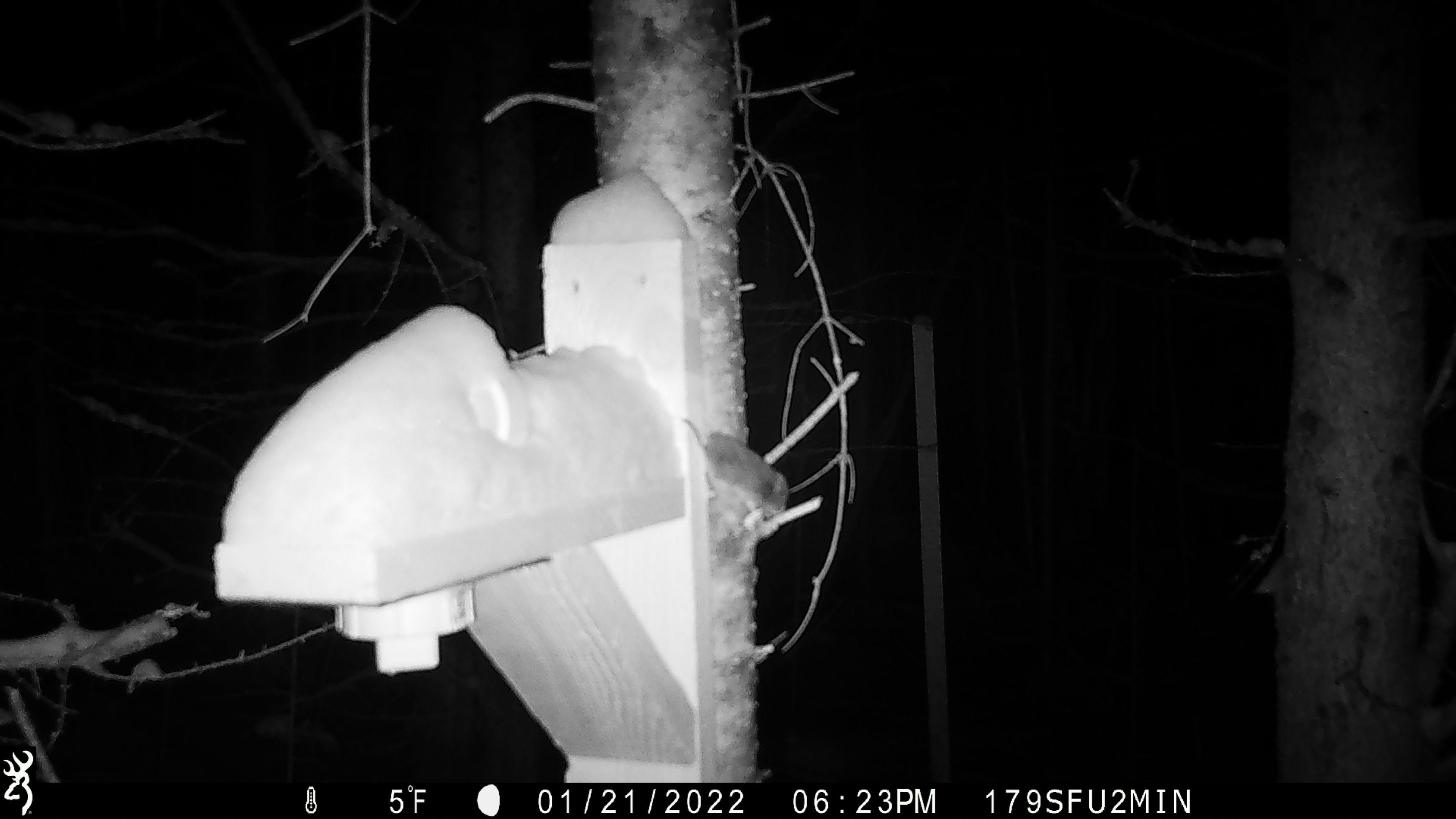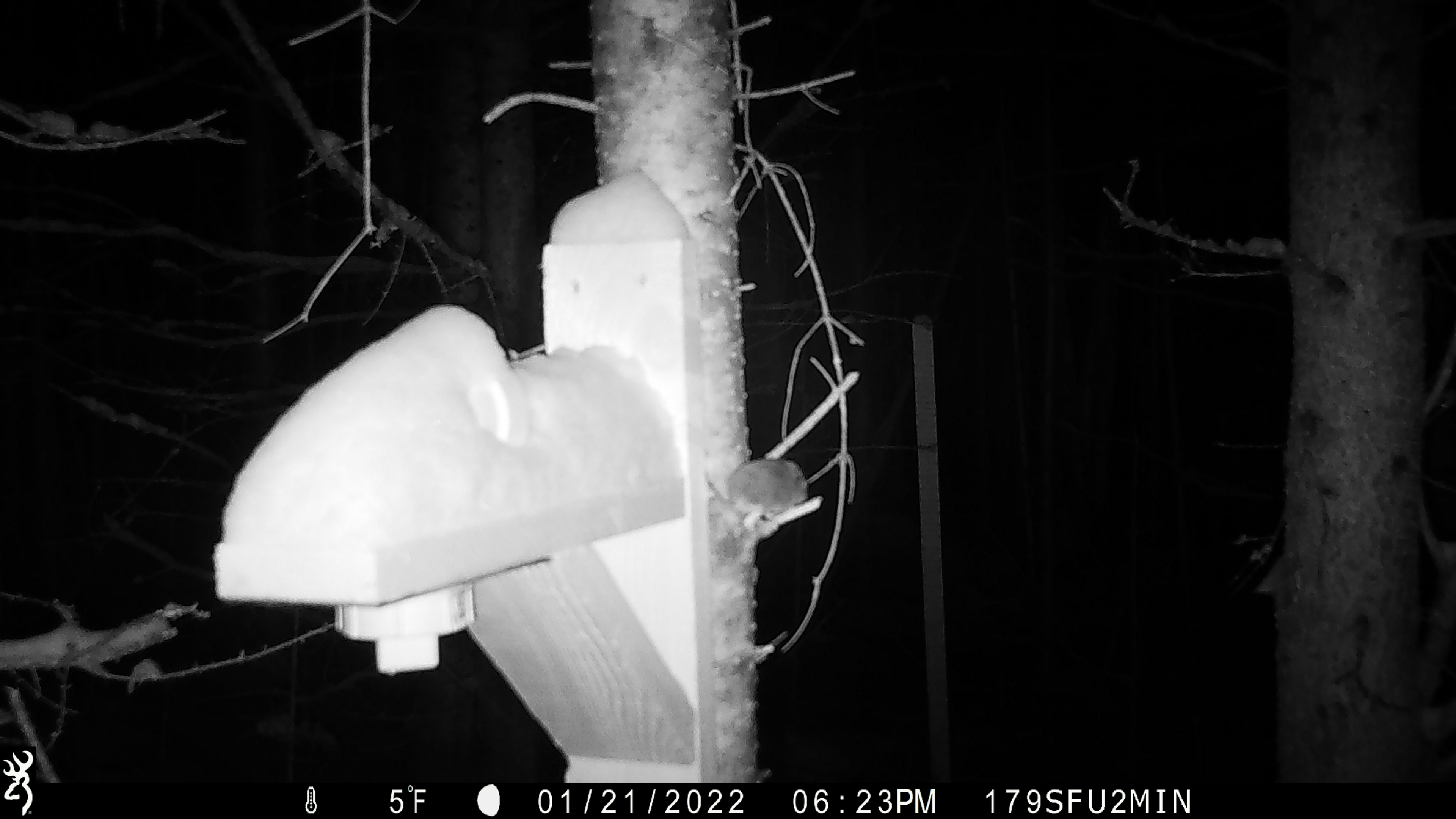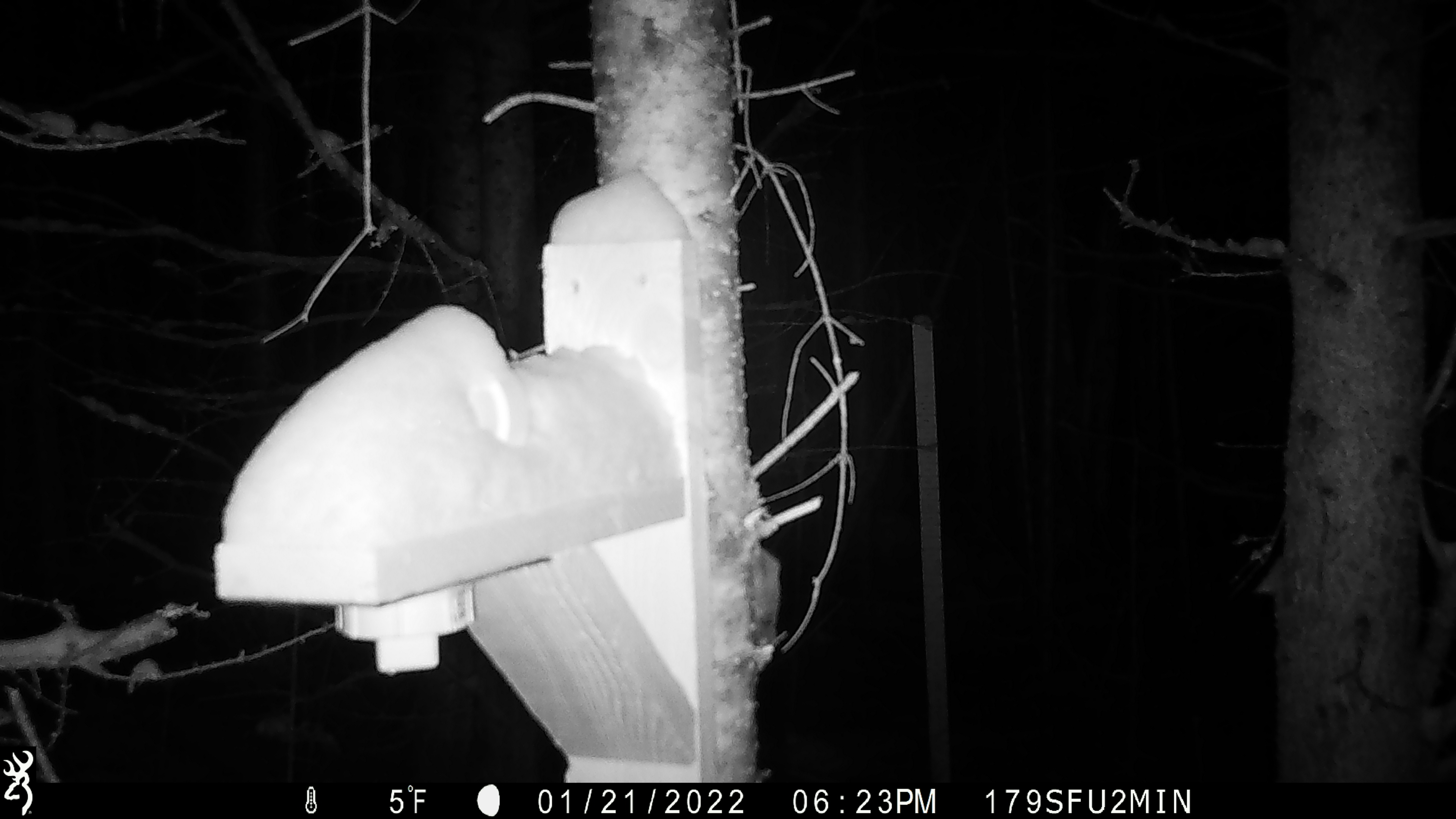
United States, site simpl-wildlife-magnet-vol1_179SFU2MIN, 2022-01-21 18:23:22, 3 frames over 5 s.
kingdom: Animalia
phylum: Chordata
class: Mammalia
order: Rodentia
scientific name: Rodentia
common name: mouse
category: mouse sp.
Mouse sp. (mouse) (Rodentia).